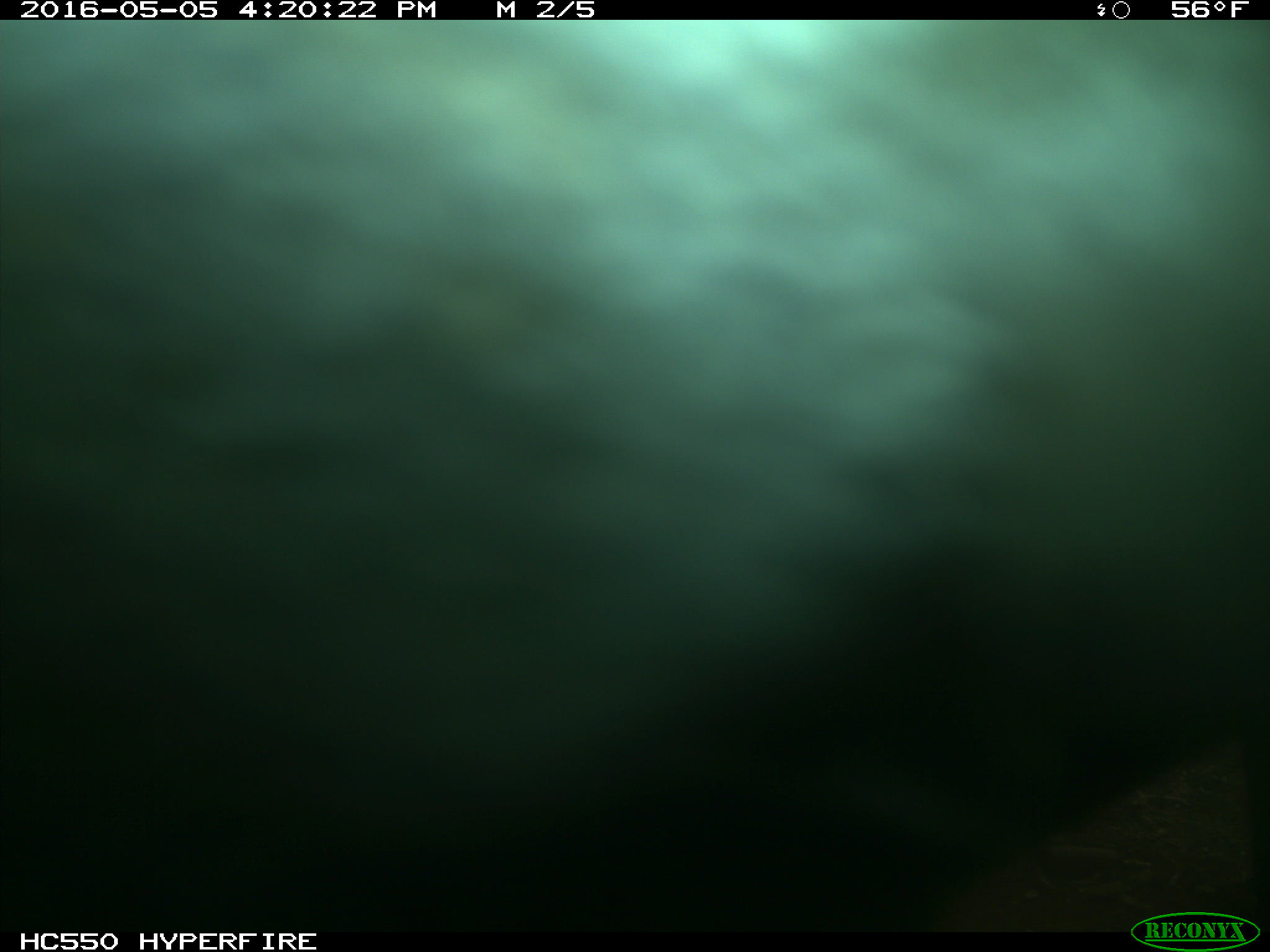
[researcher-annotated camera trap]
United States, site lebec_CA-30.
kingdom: Animalia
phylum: Chordata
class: Mammalia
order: Artiodactyla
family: Bovidae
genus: Bos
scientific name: Bos taurus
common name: domestic cow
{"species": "Bos taurus (domestic cow)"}